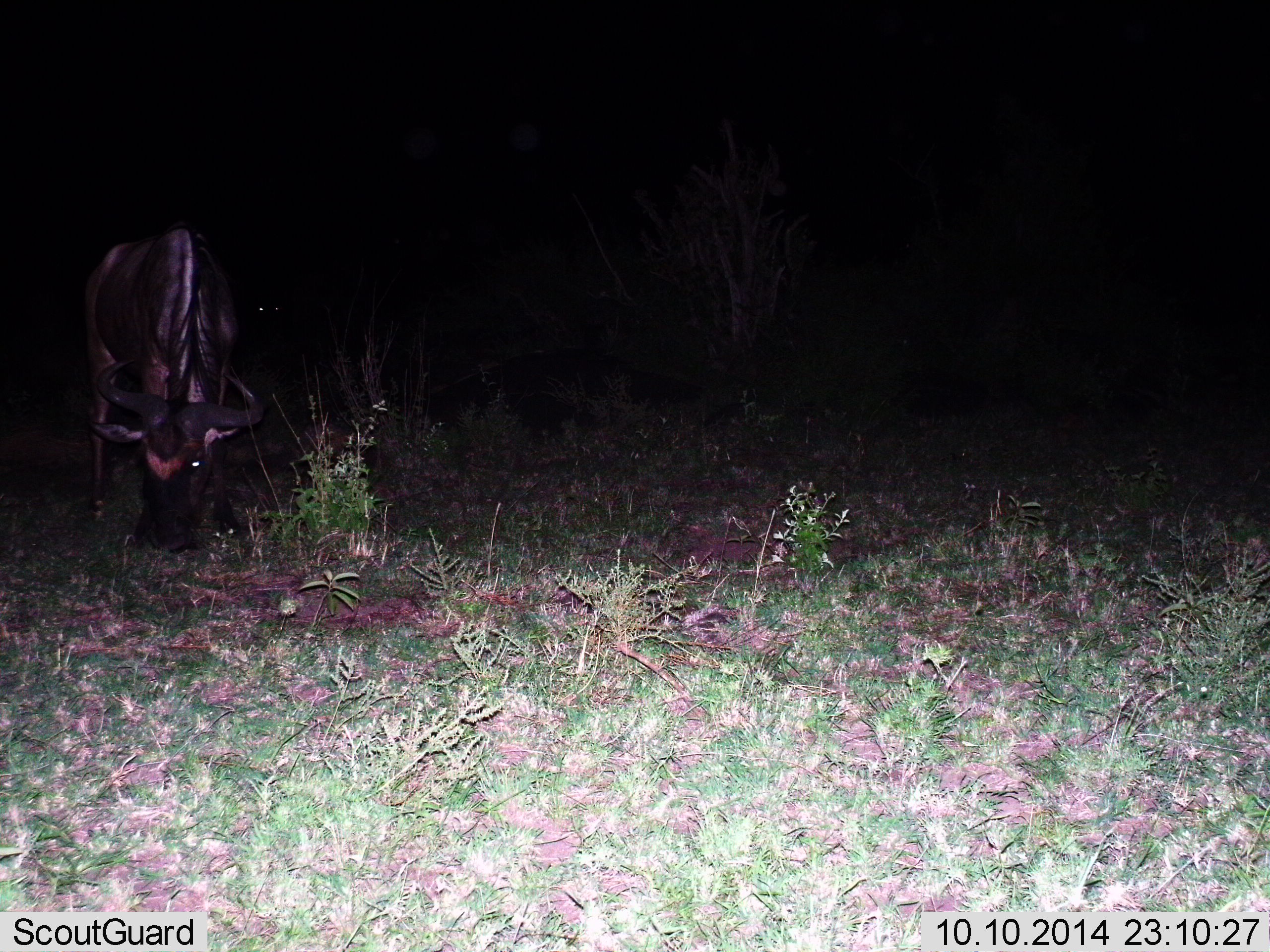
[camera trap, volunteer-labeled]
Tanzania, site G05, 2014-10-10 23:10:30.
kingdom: Animalia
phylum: Chordata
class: Mammalia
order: Artiodactyla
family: Bovidae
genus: Connochaetes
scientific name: Connochaetes taurinus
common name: blue wildebeest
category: wildebeest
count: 1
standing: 27%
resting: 0%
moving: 0%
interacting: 0%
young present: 0%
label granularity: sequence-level